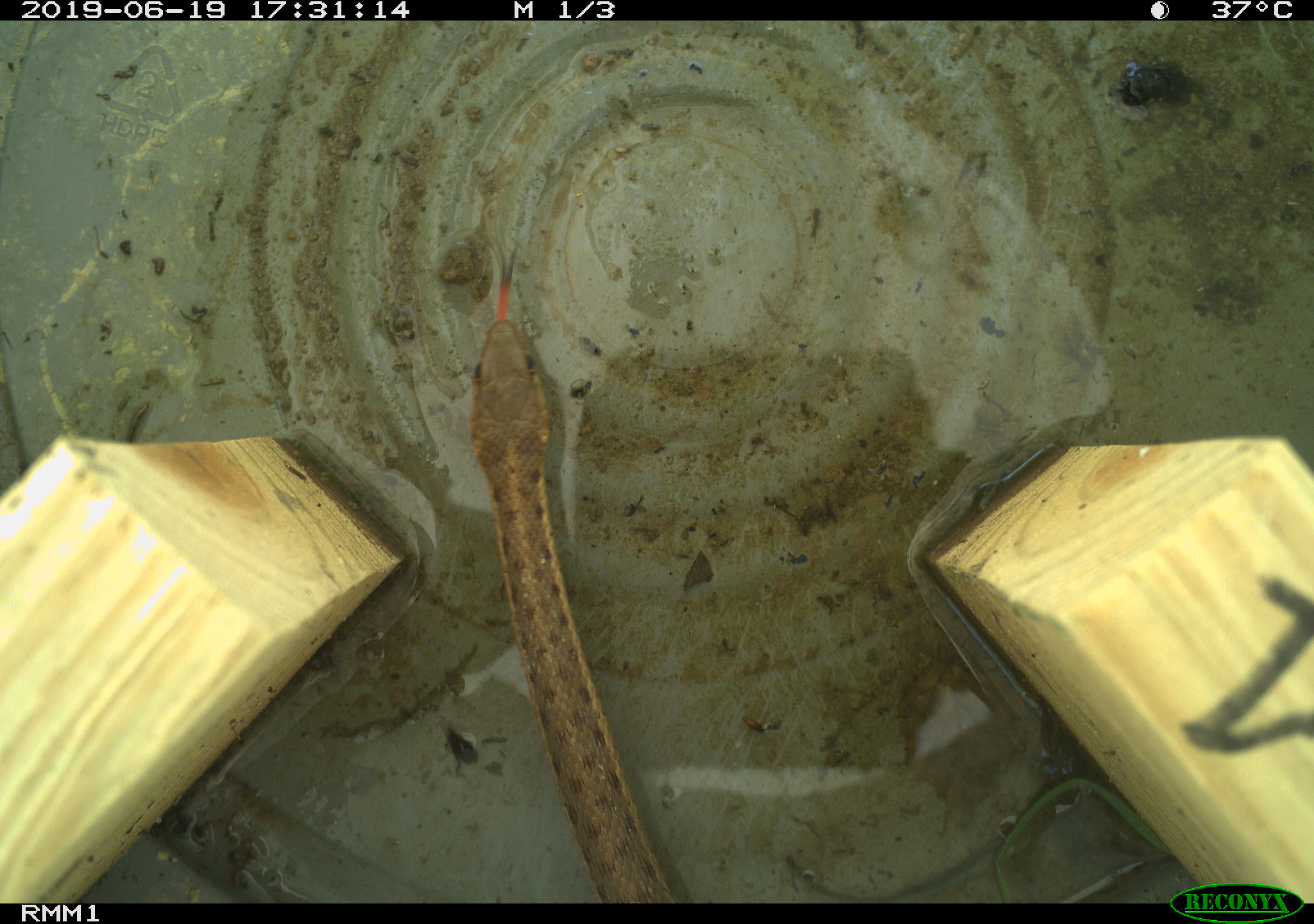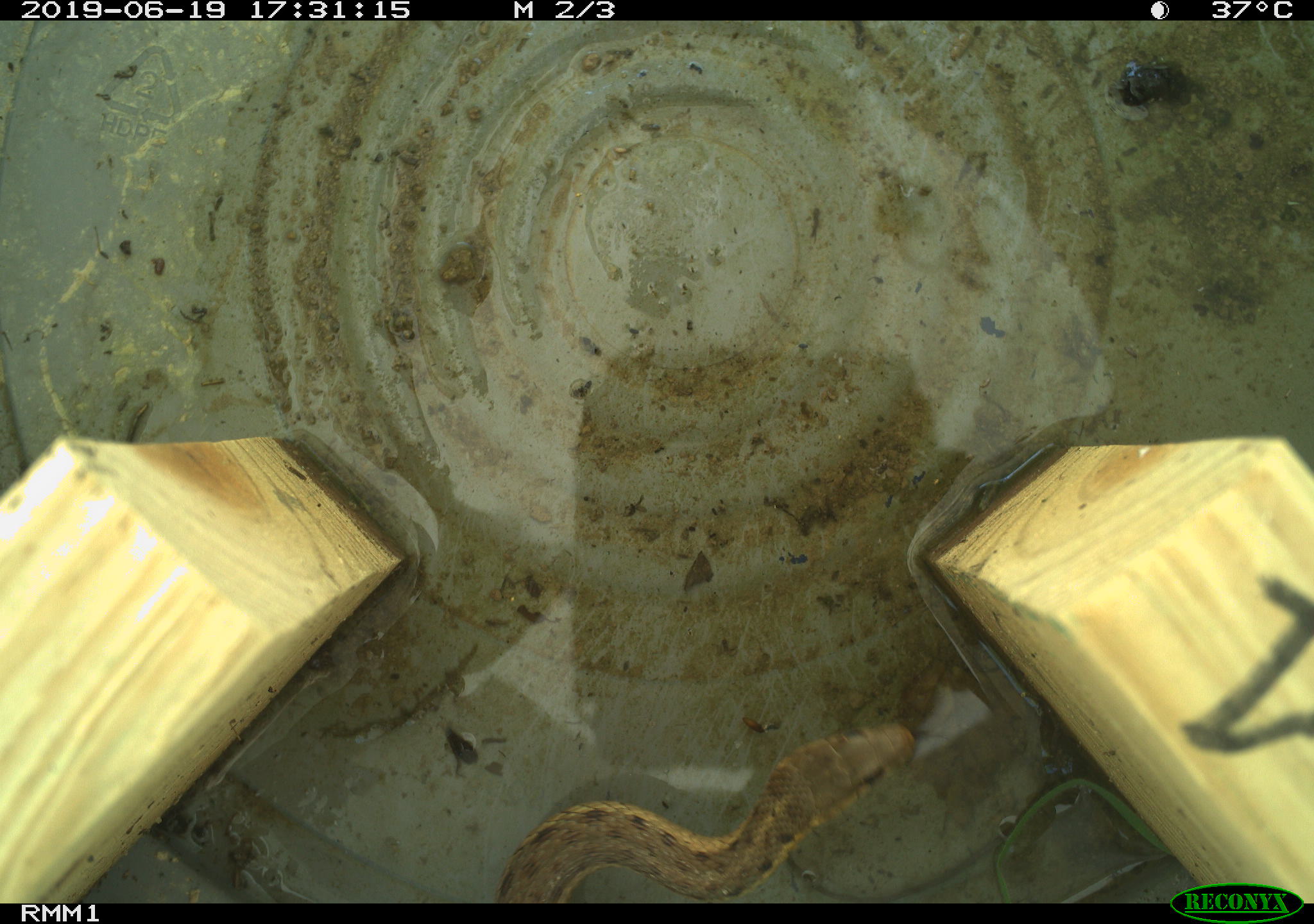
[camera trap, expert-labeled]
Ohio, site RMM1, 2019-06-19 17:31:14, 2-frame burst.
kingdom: Animalia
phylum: Chordata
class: Reptilia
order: Squamata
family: Colubridae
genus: Thamnophis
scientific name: Thamnophis sirtalis sirtalis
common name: eastern gartersnake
Eastern gartersnake (Thamnophis sirtalis sirtalis).